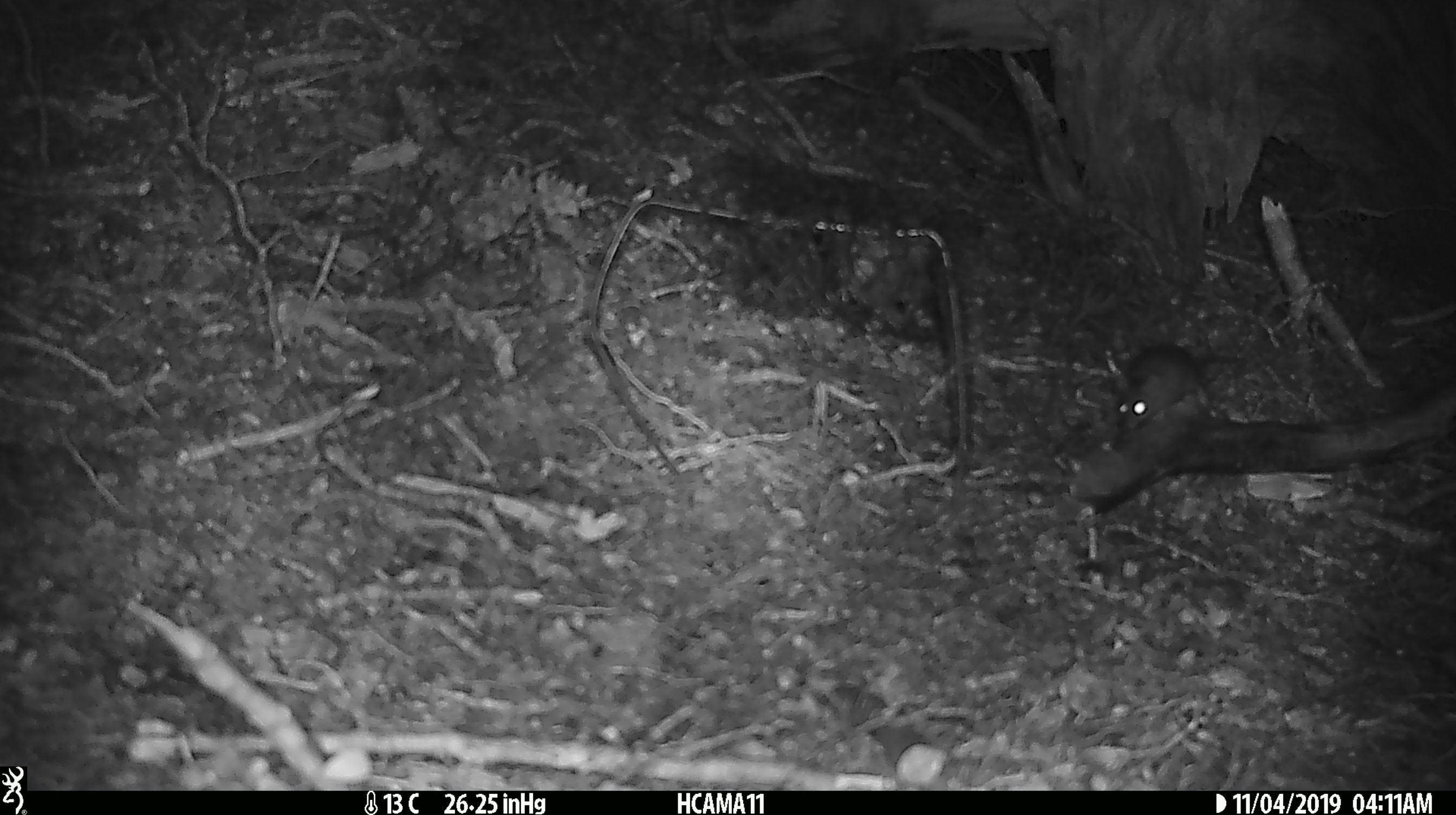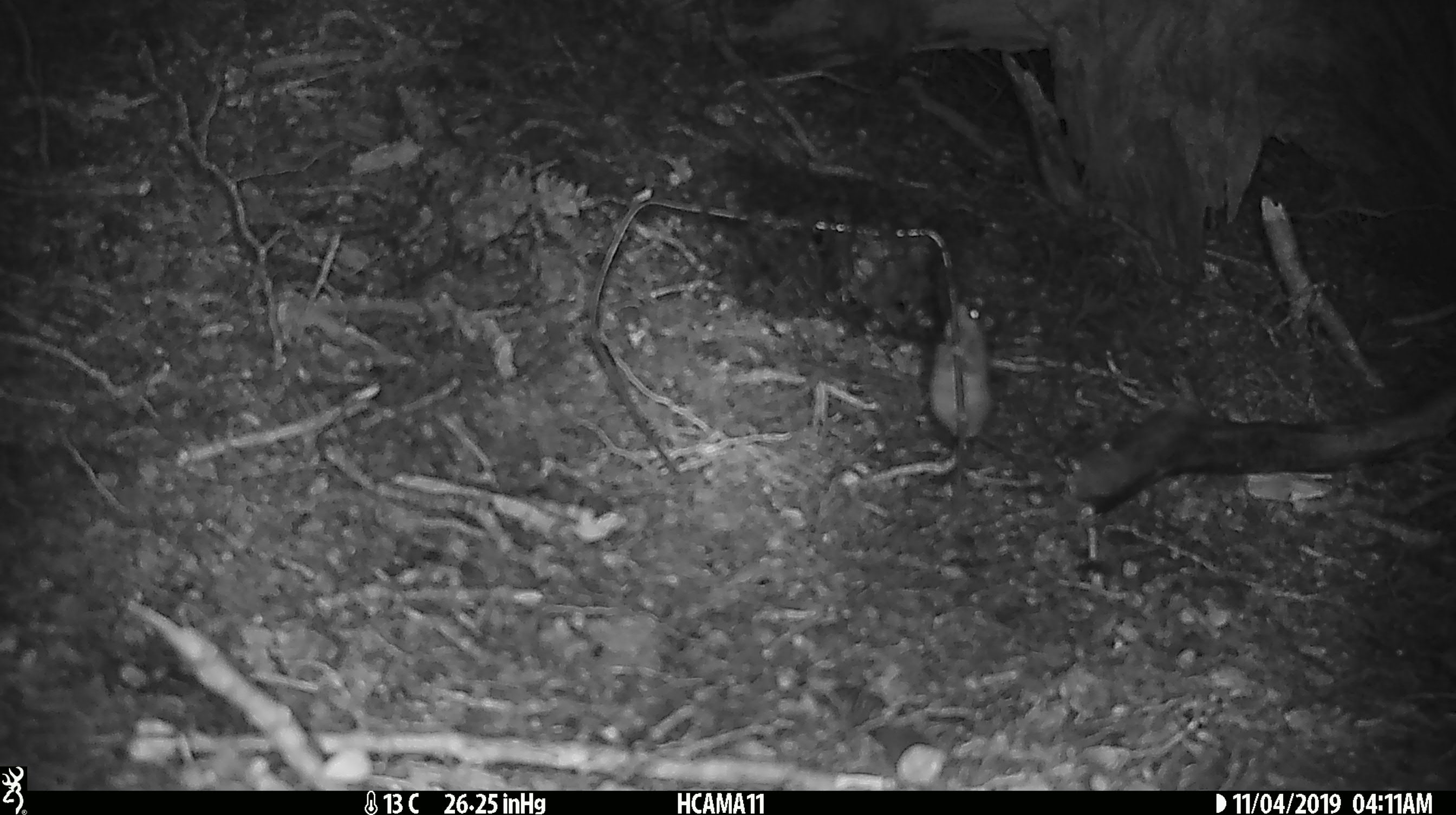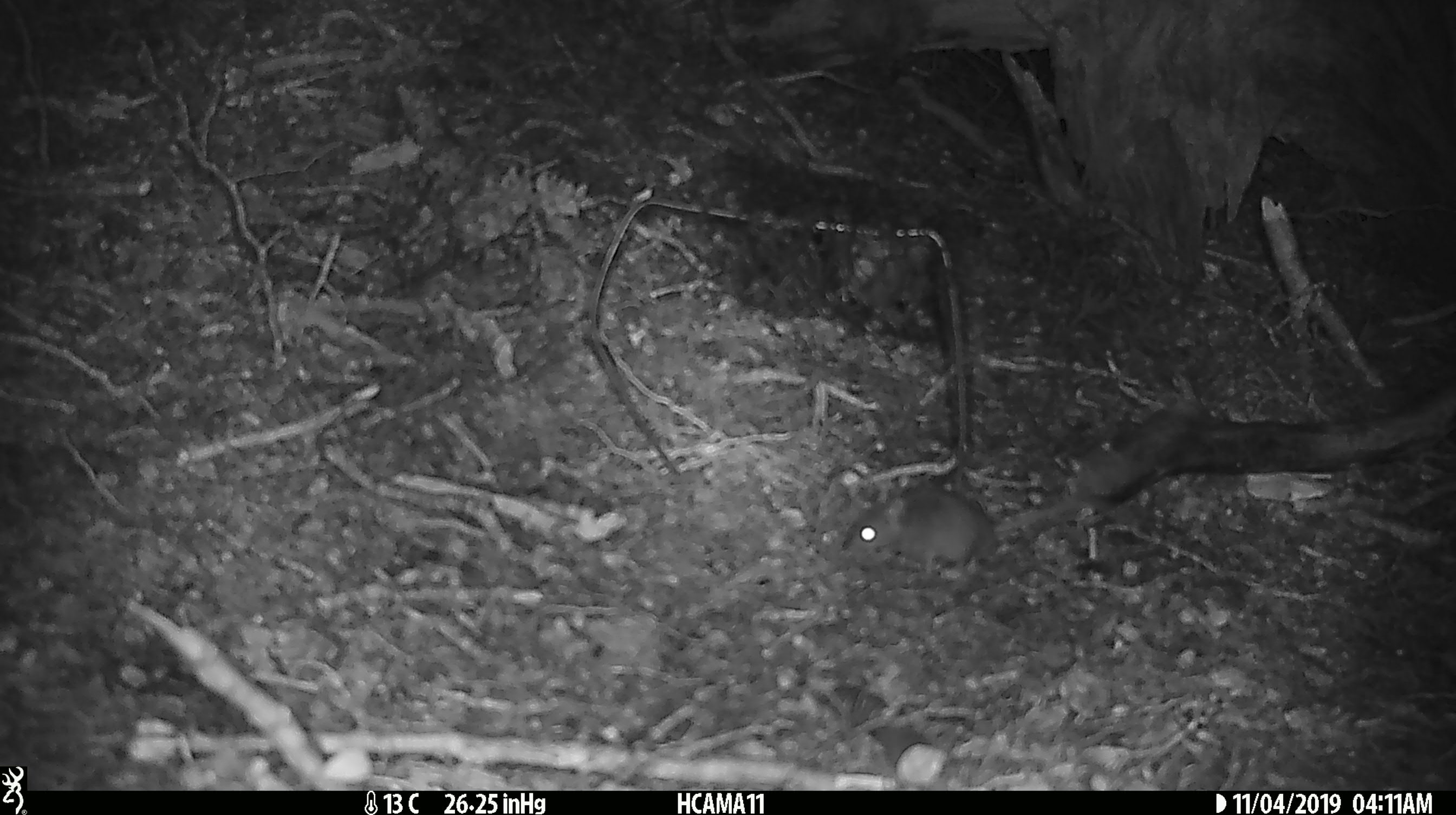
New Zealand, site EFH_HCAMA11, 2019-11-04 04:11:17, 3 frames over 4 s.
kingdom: Animalia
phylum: Chordata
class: Mammalia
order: Rodentia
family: Muridae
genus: Mus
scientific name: Mus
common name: mouse